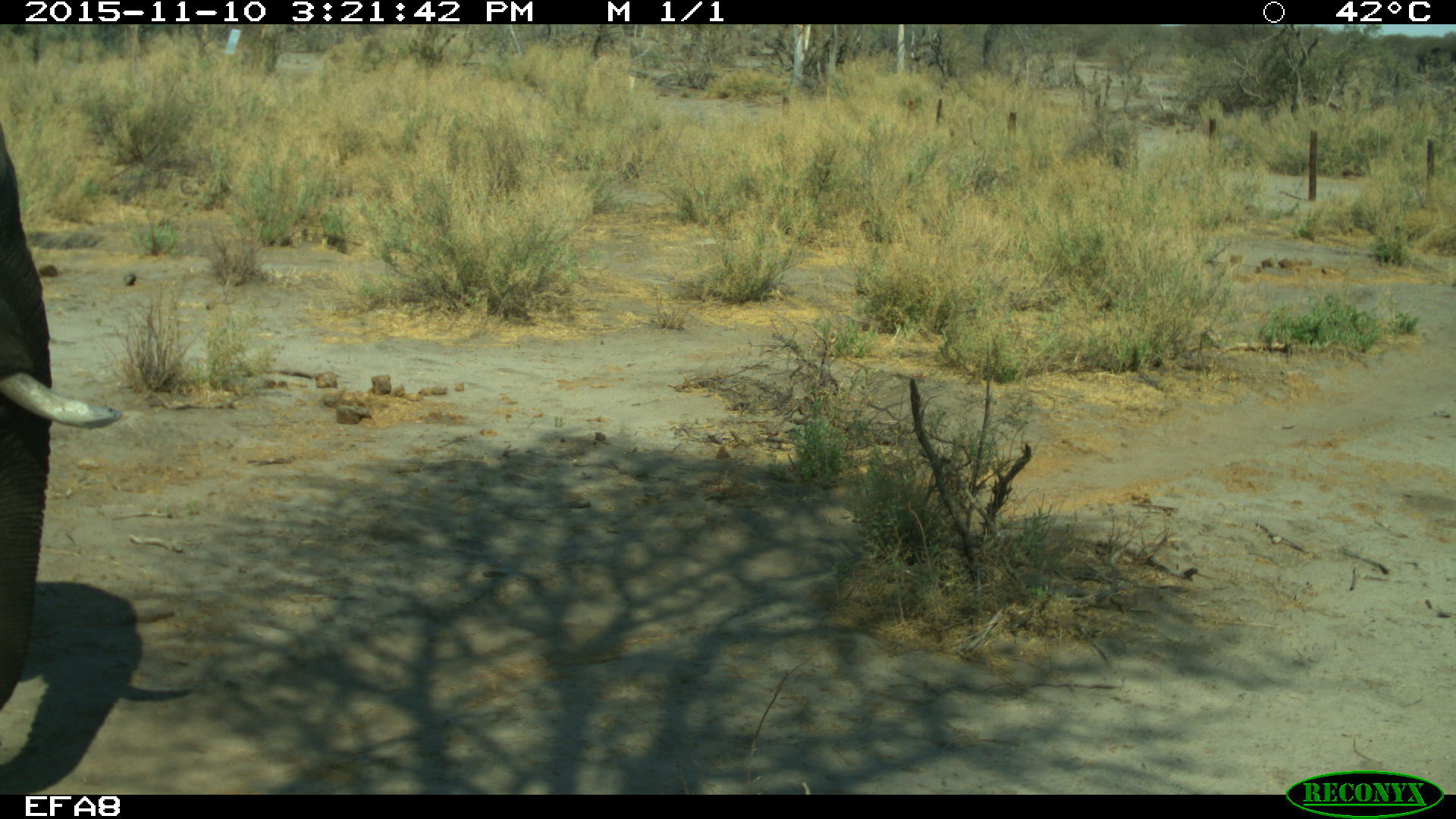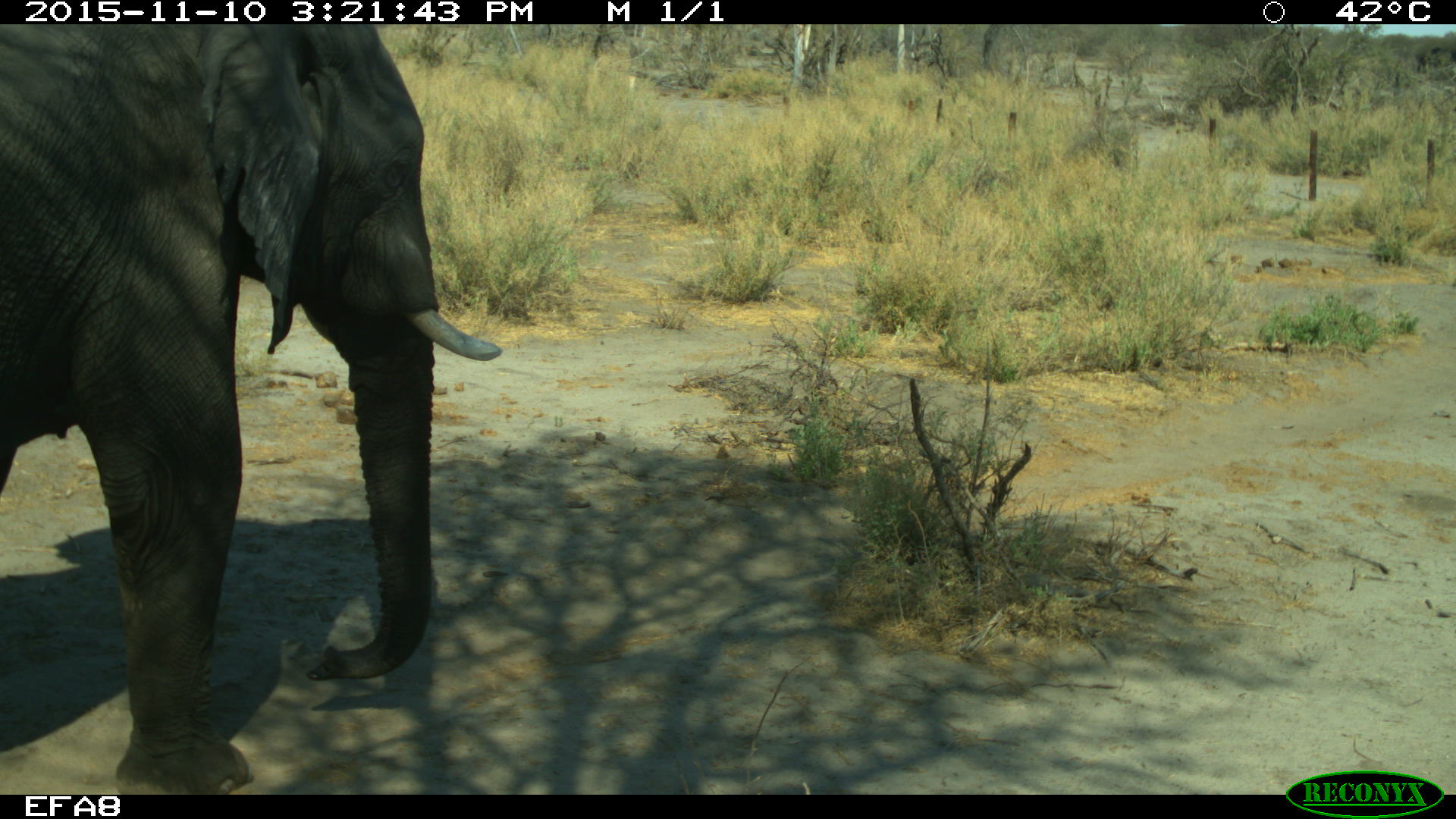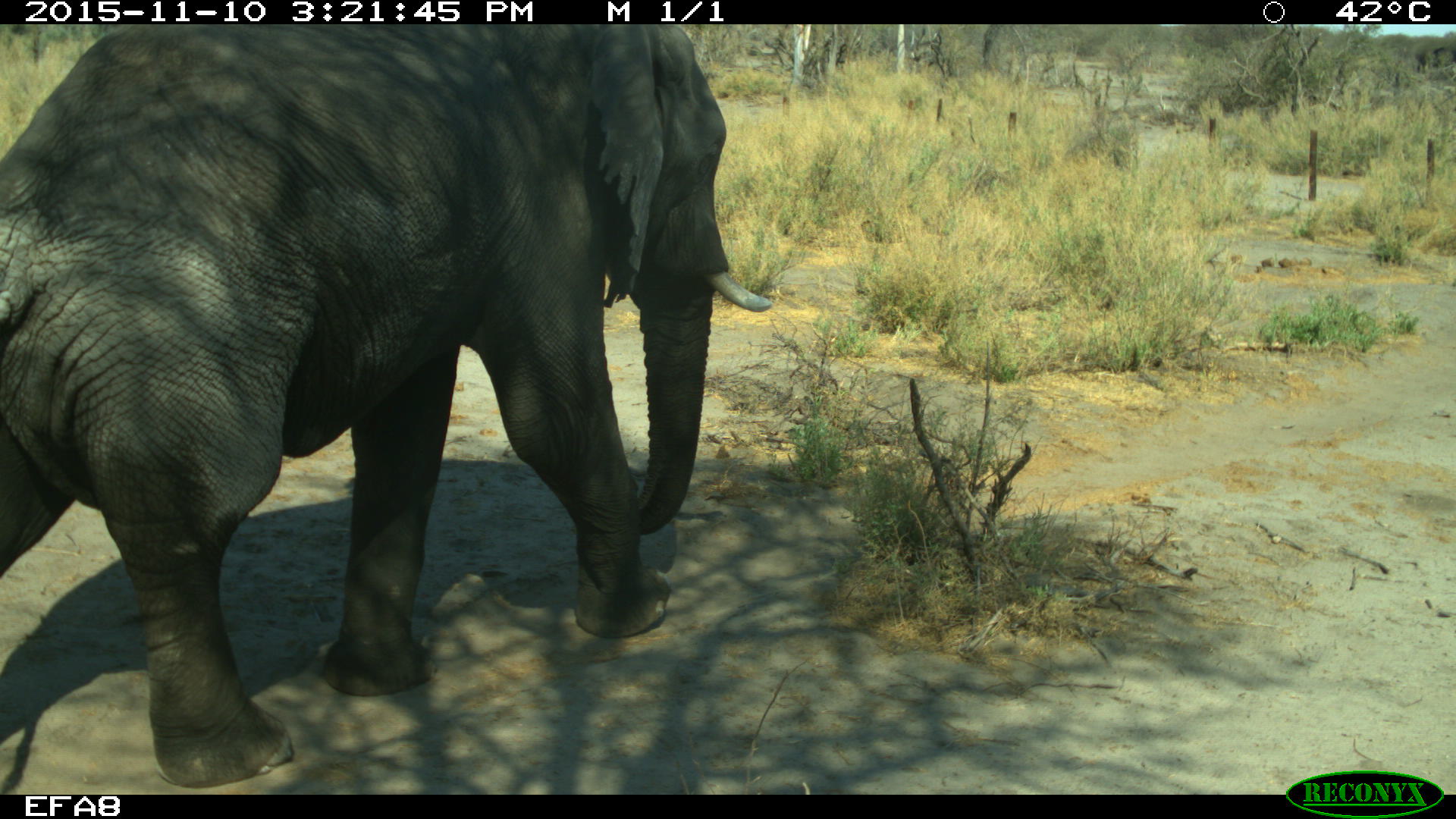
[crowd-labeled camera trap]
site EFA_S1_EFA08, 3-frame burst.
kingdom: Animalia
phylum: Chordata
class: Mammalia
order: Proboscidea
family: Elephantidae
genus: Loxodonta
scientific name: Loxodonta africana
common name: african bush elephant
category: elephant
Elephant (african bush elephant) (Loxodonta africana), count 1. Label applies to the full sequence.